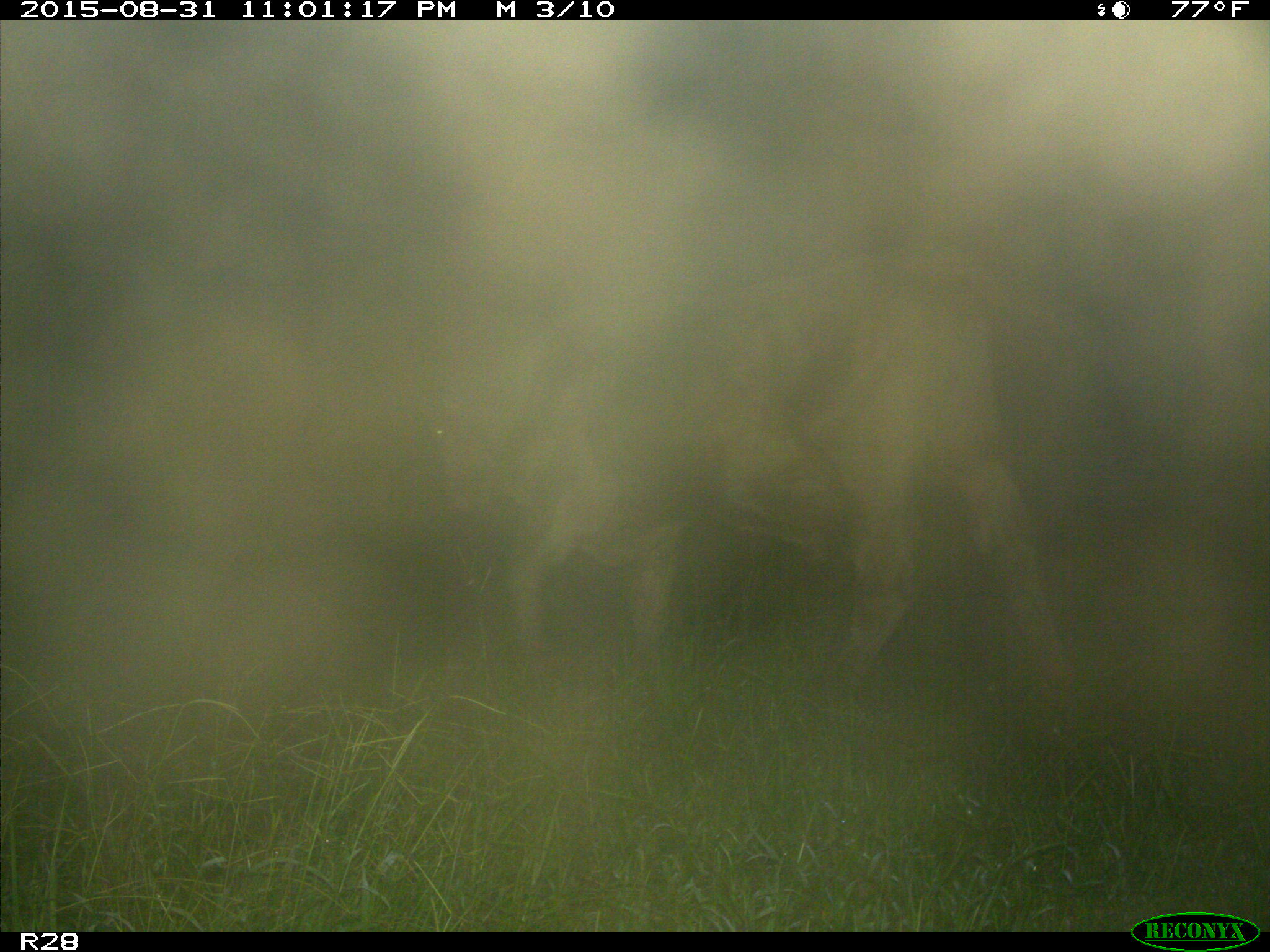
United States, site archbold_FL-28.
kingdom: Animalia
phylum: Chordata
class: Mammalia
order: Artiodactyla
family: Bovidae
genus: Bos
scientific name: Bos taurus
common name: domestic cow